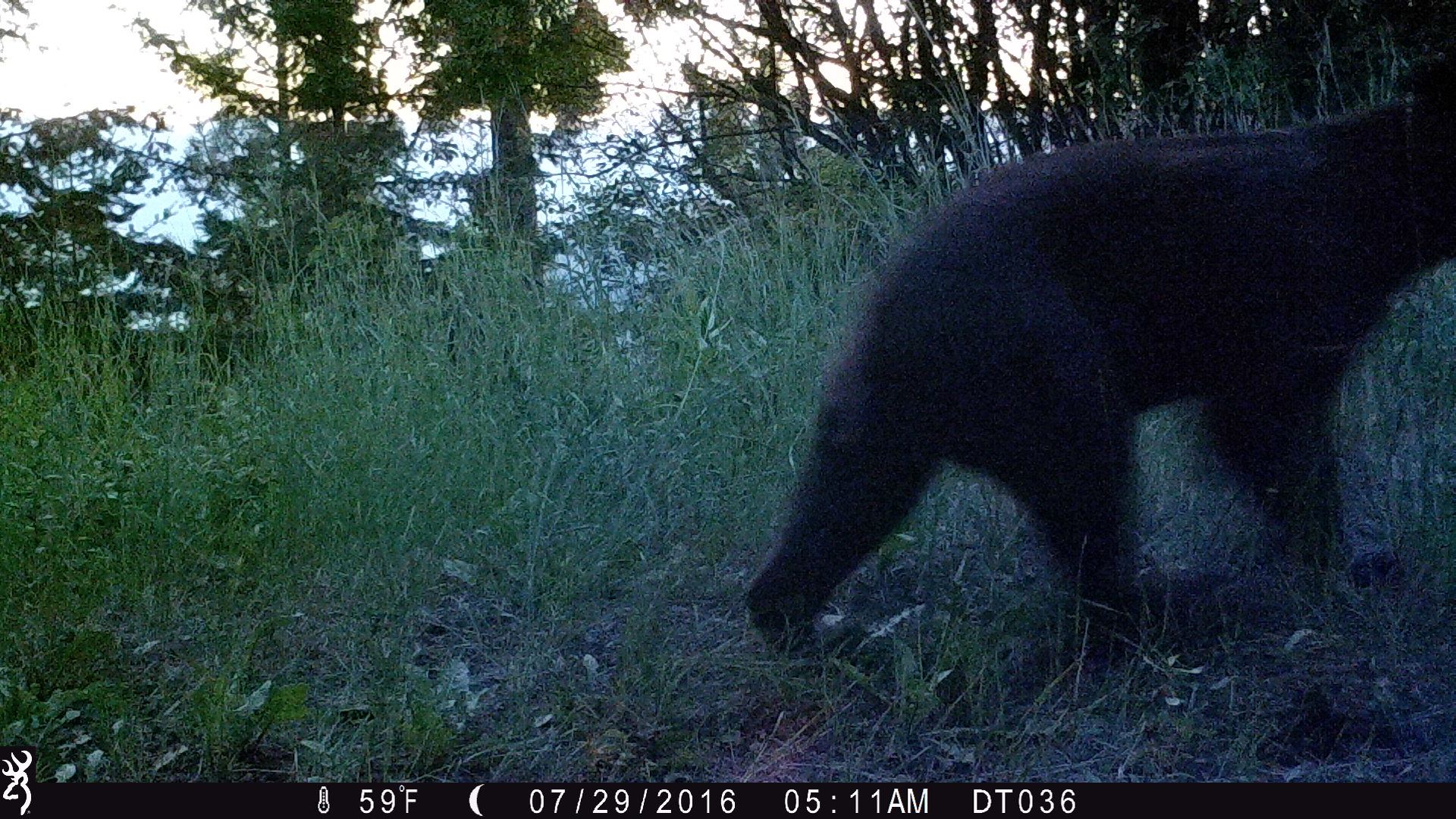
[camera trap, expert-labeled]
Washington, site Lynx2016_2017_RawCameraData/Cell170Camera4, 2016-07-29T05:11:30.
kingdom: Animalia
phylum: Chordata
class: Mammalia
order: Carnivora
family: Ursidae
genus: Ursus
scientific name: Ursus americanus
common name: american black bear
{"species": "Ursus americanus (american black bear)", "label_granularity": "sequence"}